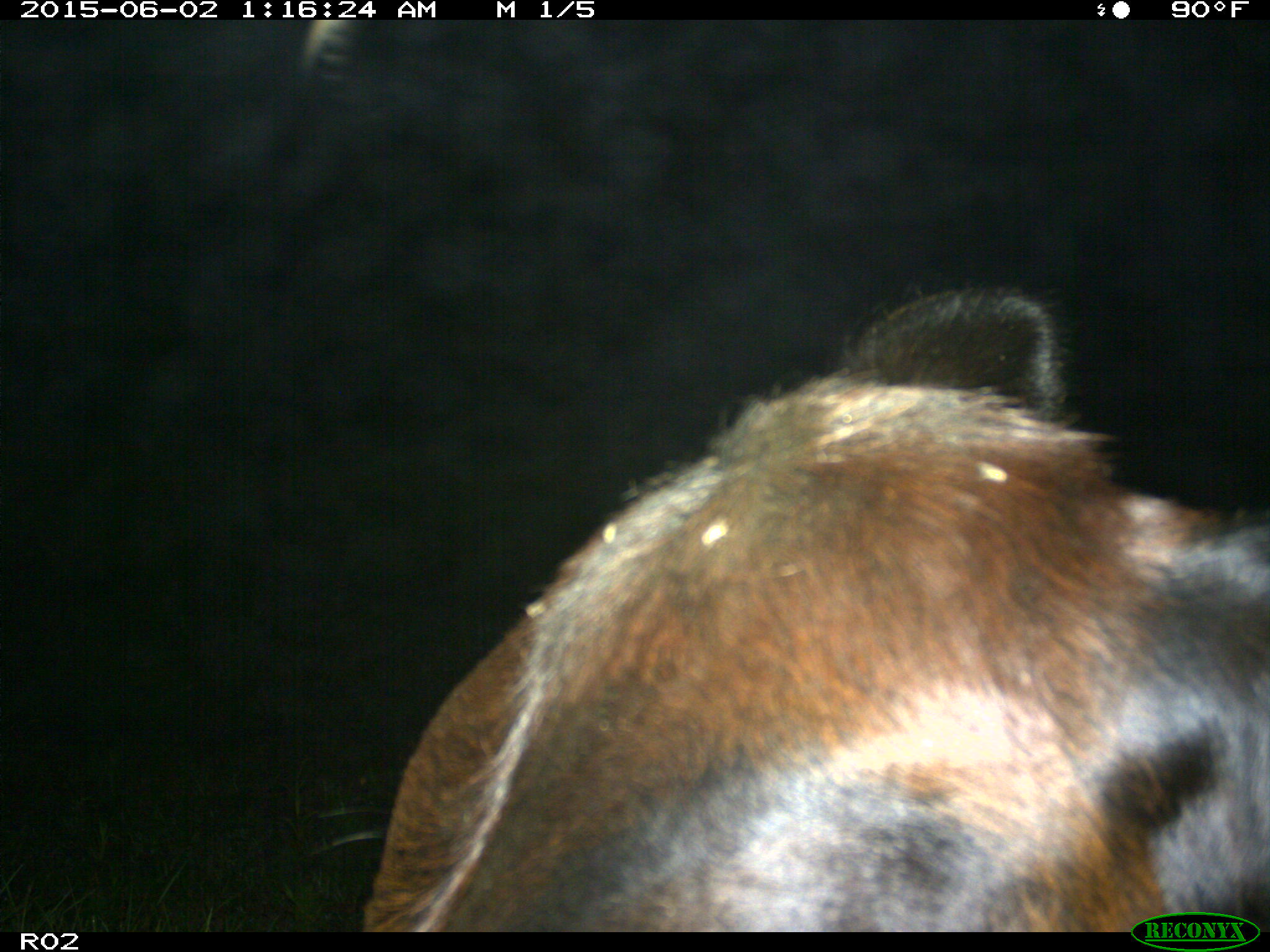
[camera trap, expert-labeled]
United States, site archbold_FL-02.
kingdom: Animalia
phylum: Chordata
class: Mammalia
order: Artiodactyla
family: Bovidae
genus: Bos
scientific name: Bos taurus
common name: domestic cow